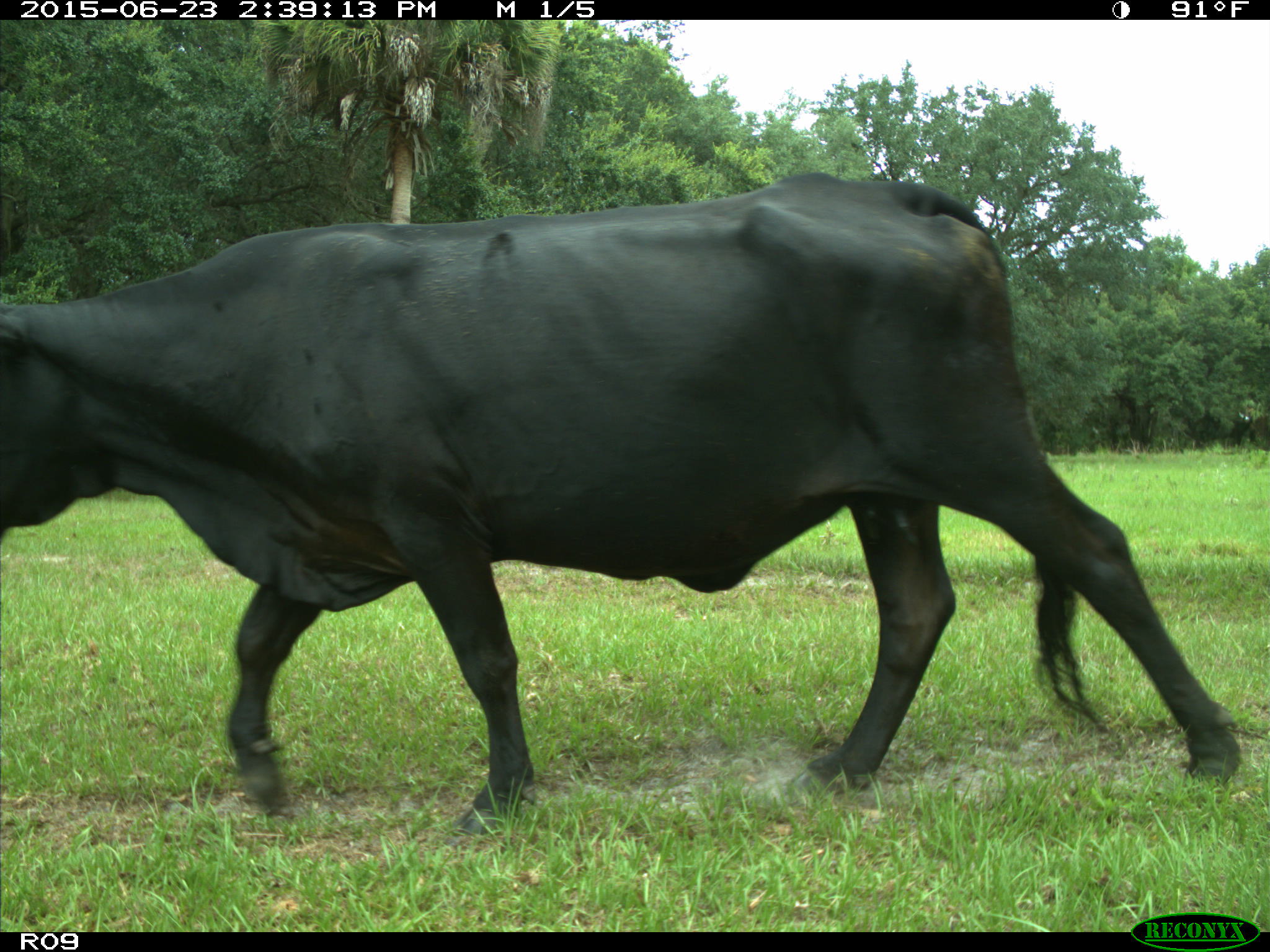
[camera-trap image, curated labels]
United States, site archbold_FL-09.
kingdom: Animalia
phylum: Chordata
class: Mammalia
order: Artiodactyla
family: Bovidae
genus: Bos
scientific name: Bos taurus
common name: domestic cow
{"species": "Bos taurus (domestic cow)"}